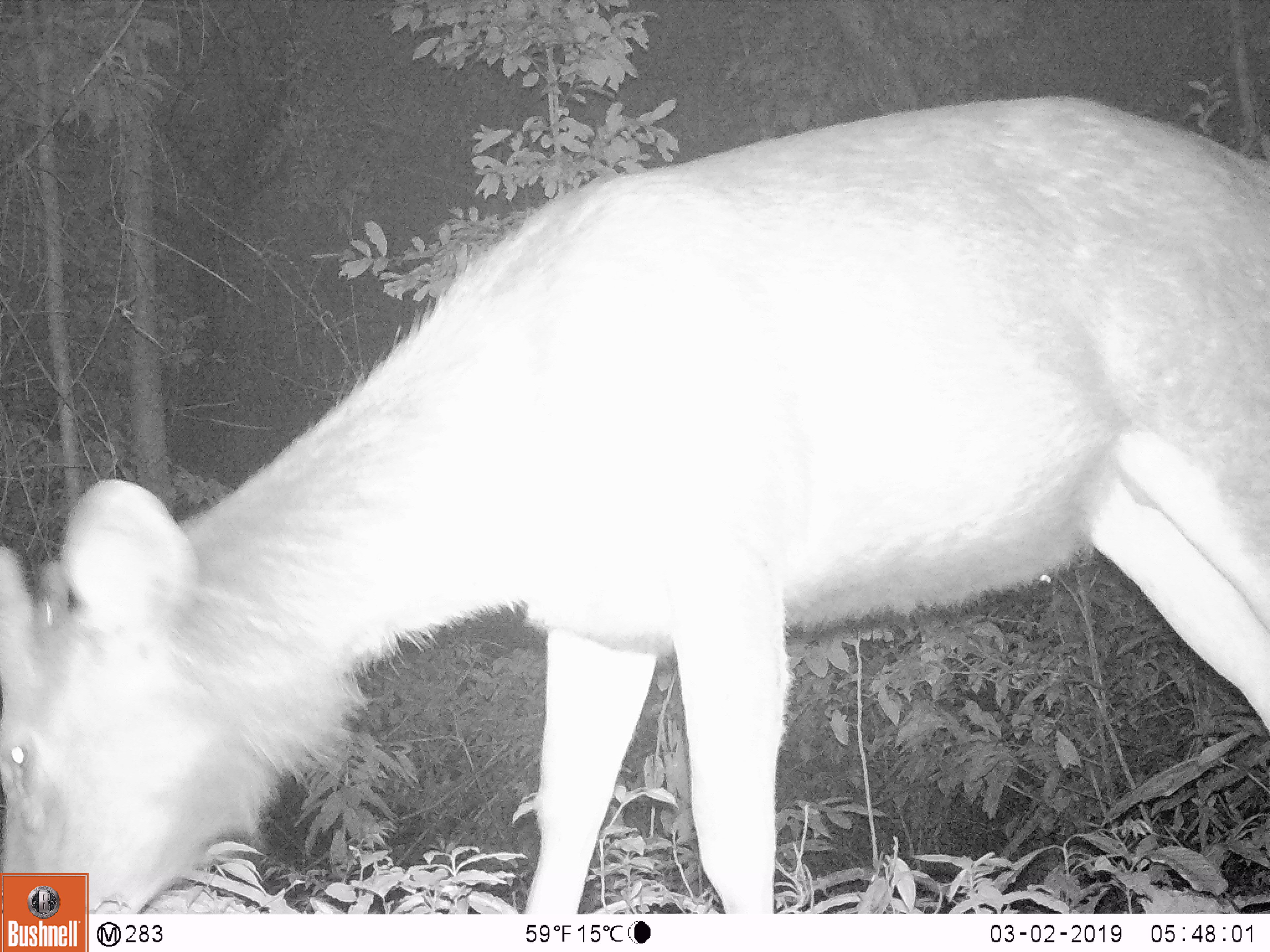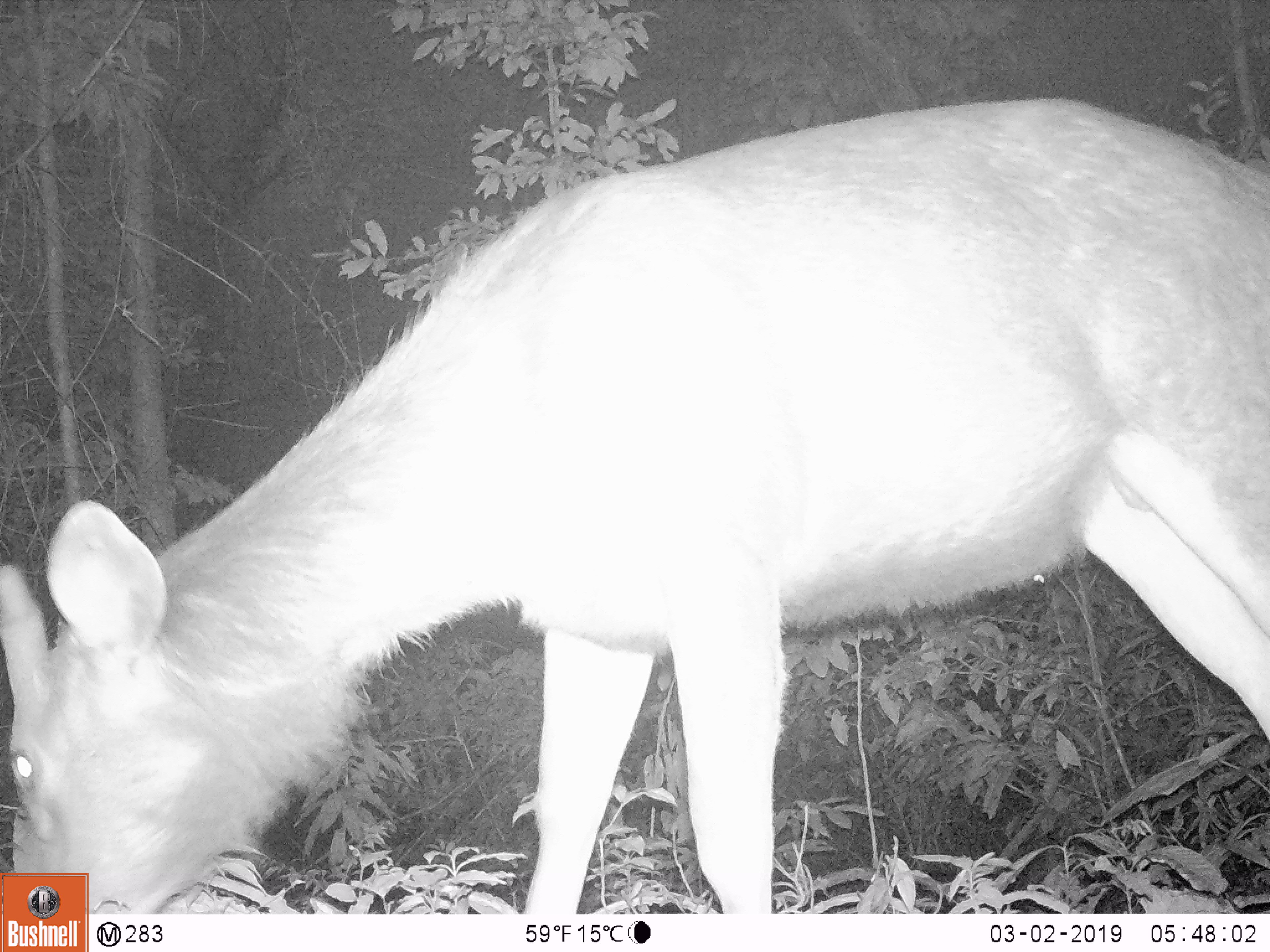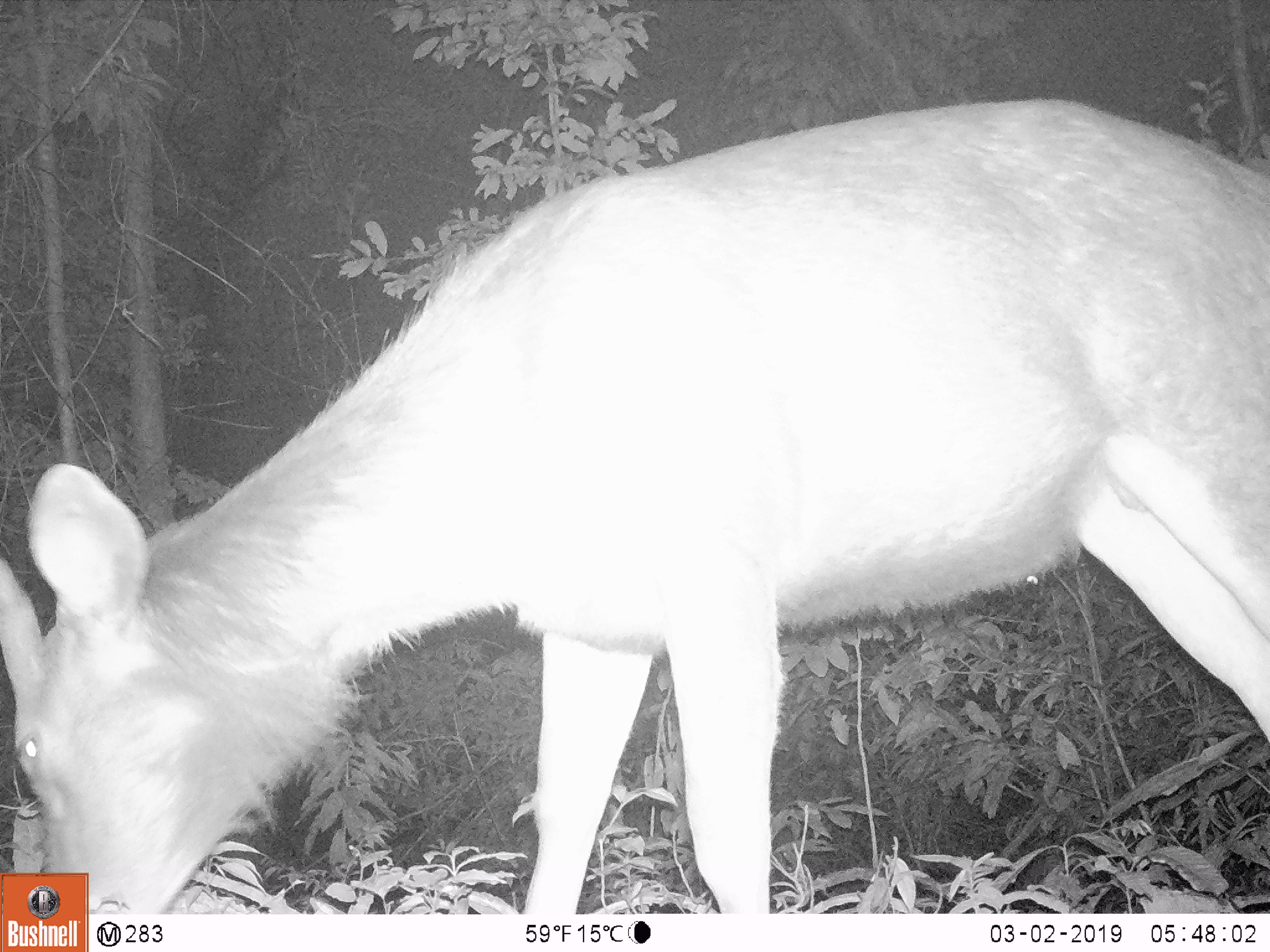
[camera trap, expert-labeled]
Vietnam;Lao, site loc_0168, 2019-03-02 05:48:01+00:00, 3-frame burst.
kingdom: Animalia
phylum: Chordata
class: Mammalia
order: Artiodactyla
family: Cervidae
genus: Rusa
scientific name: Rusa unicolor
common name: sambar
Sambar (Rusa unicolor). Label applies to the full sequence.